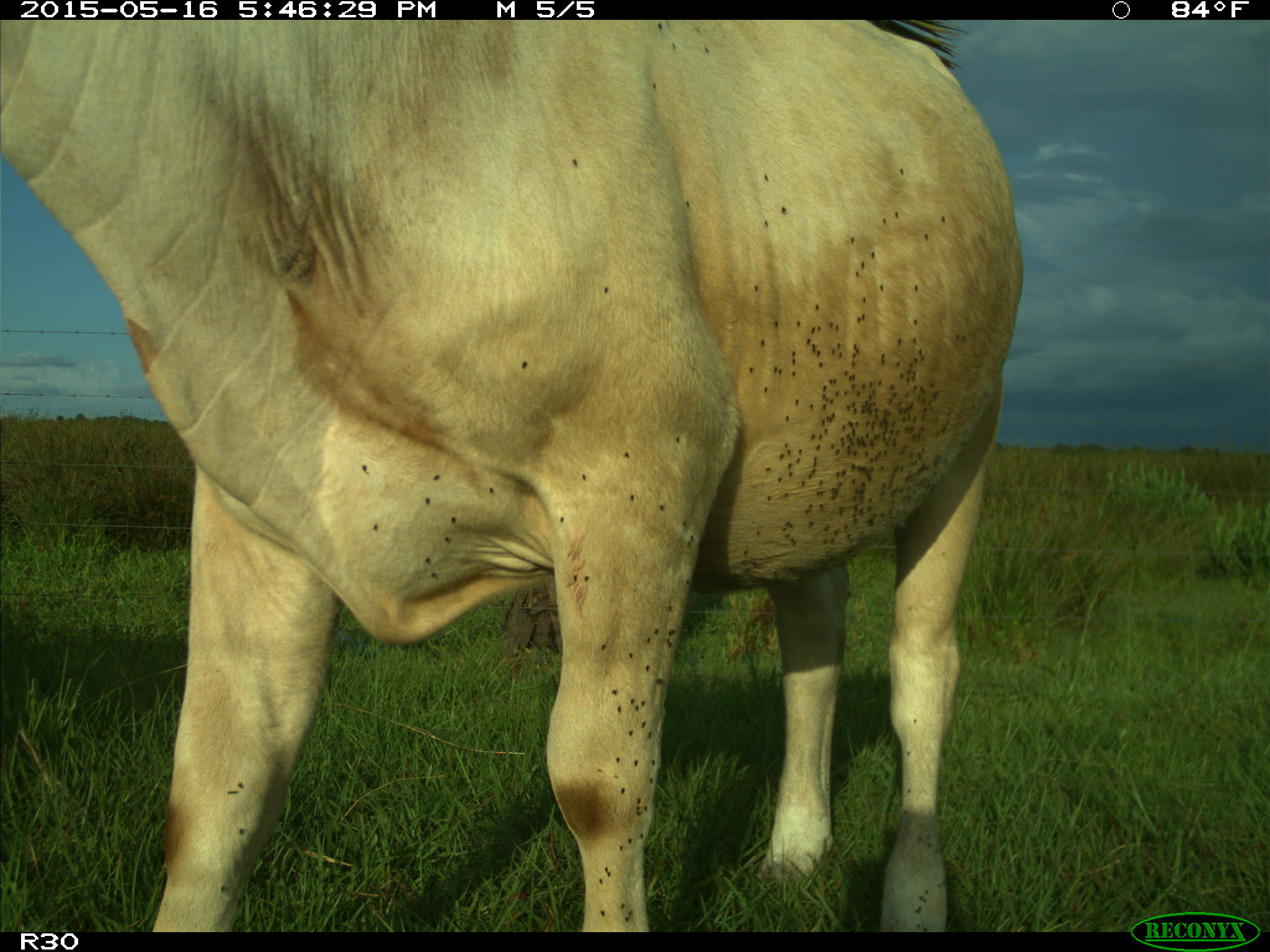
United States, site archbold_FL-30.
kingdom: Animalia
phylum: Chordata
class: Mammalia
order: Artiodactyla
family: Bovidae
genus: Bos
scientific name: Bos taurus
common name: domestic cow